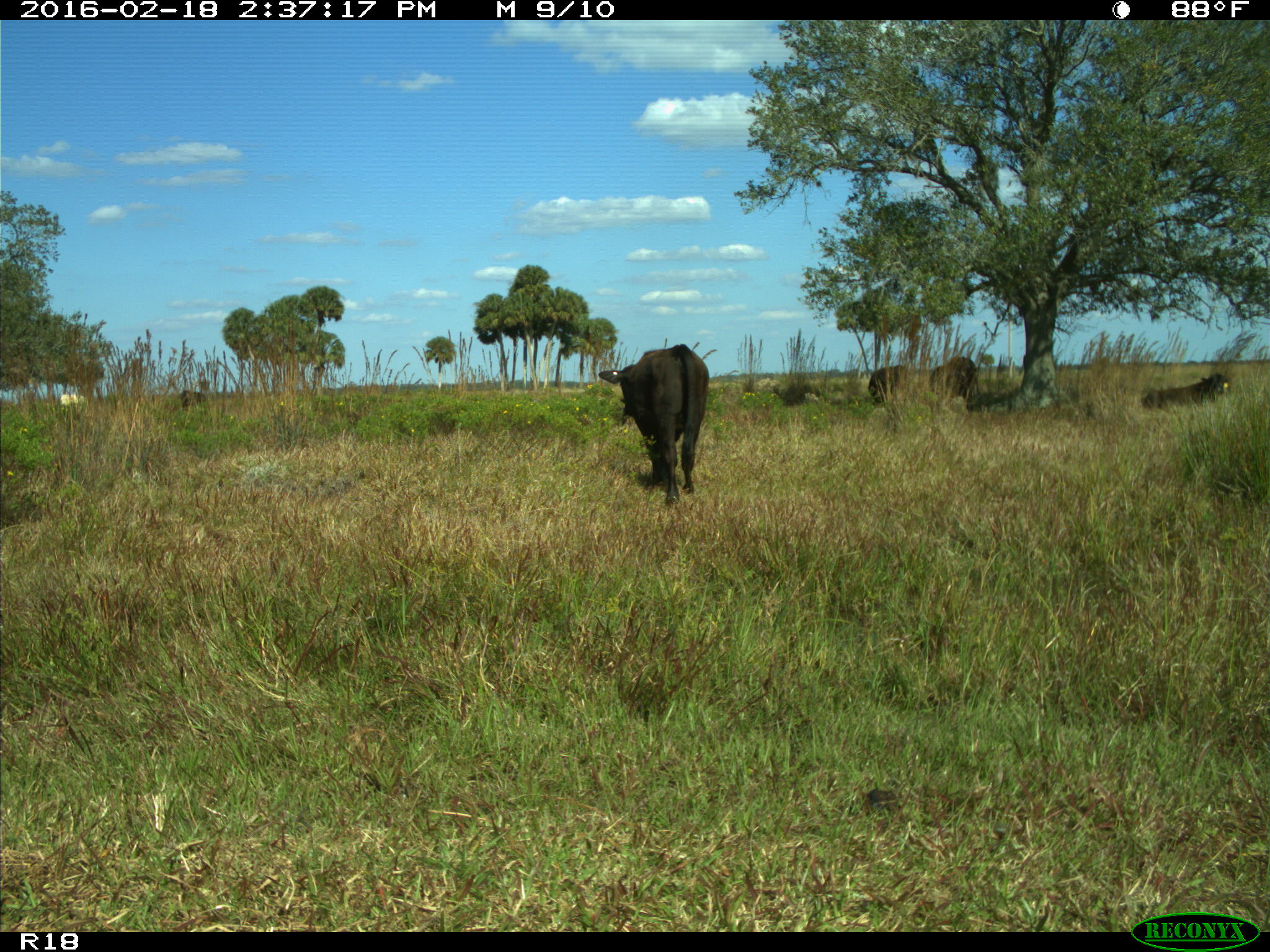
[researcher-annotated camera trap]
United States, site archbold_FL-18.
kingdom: Animalia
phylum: Chordata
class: Mammalia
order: Artiodactyla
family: Bovidae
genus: Bos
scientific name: Bos taurus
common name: domestic cow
Bos taurus (domestic cow).